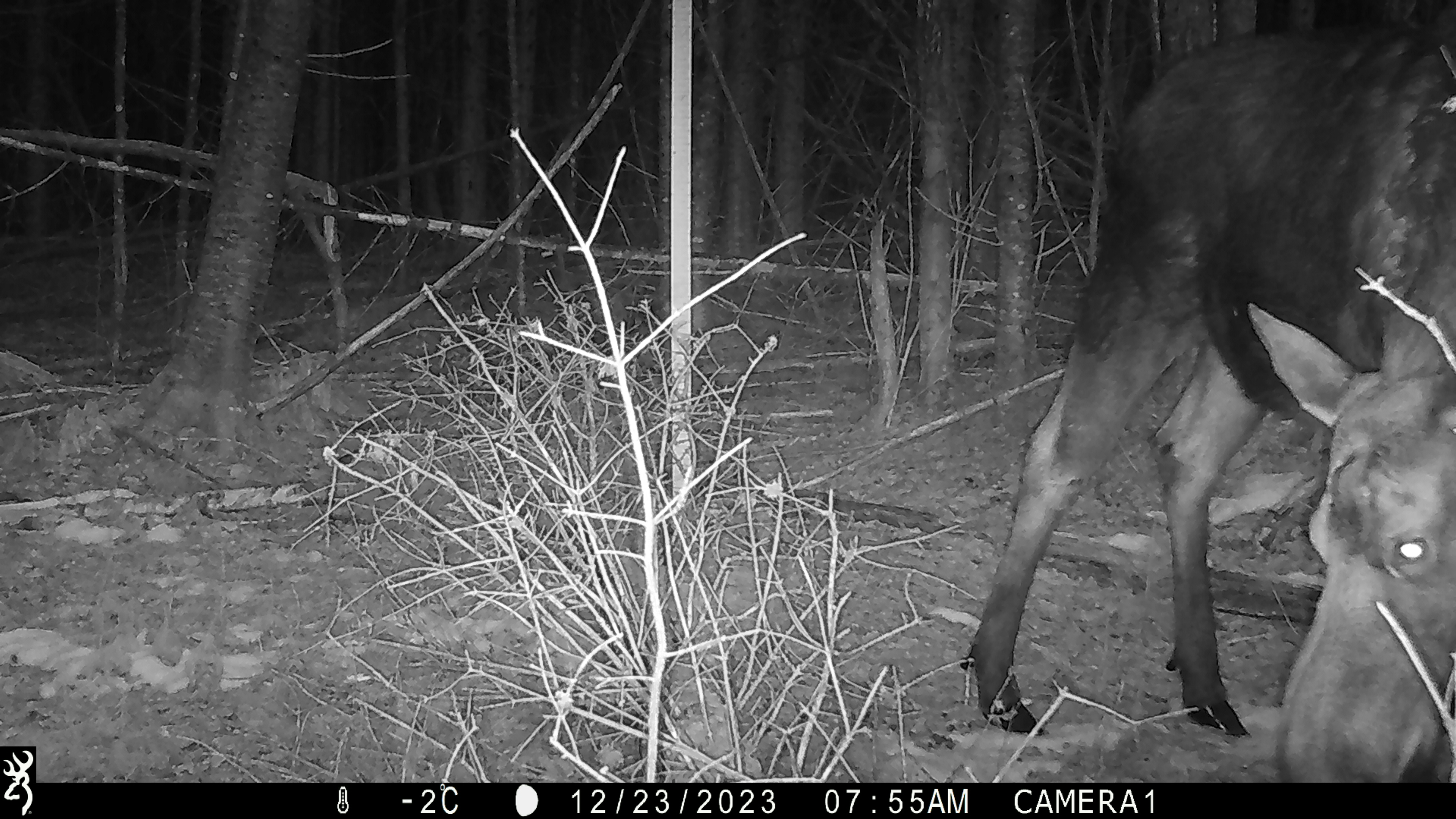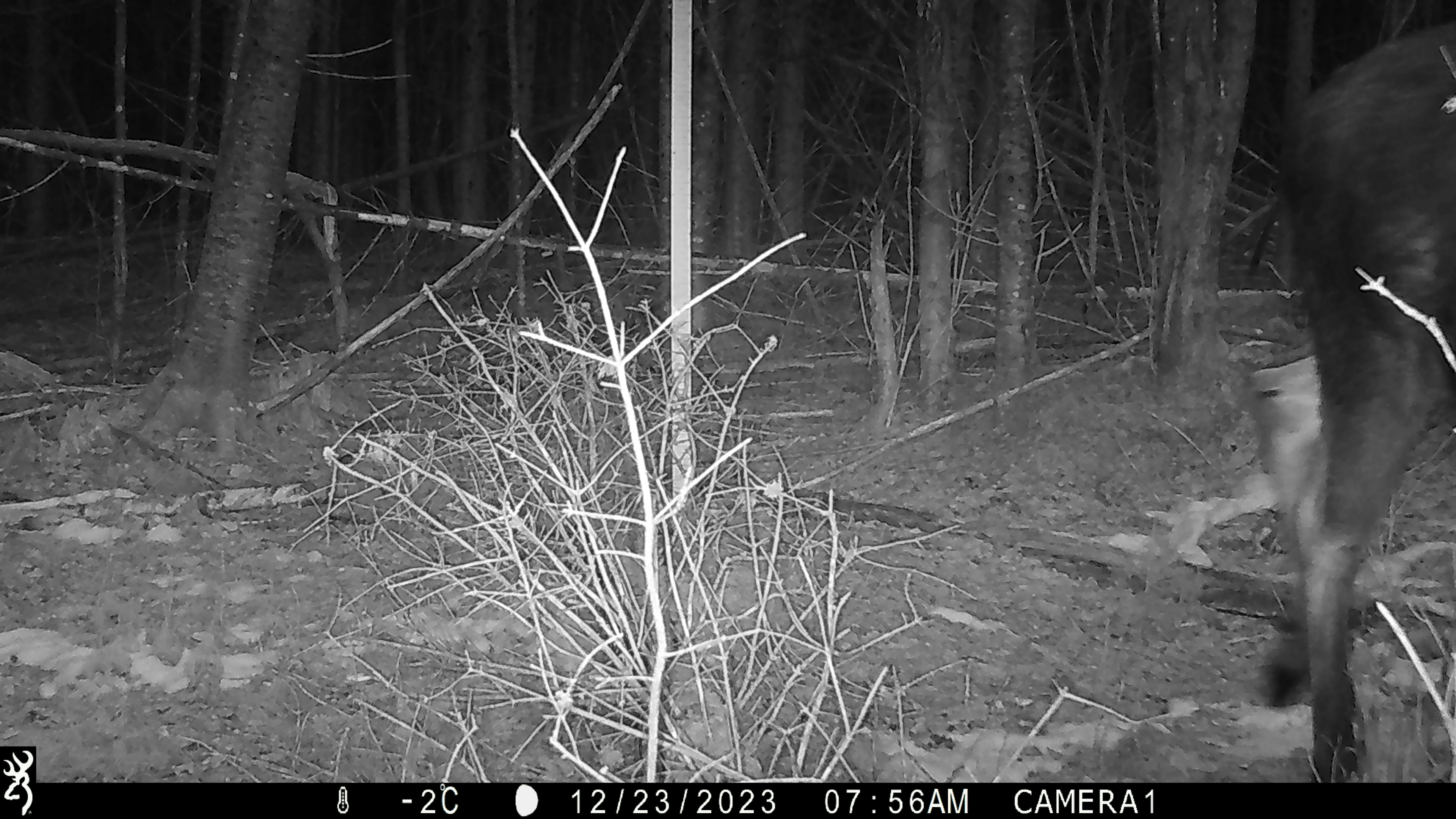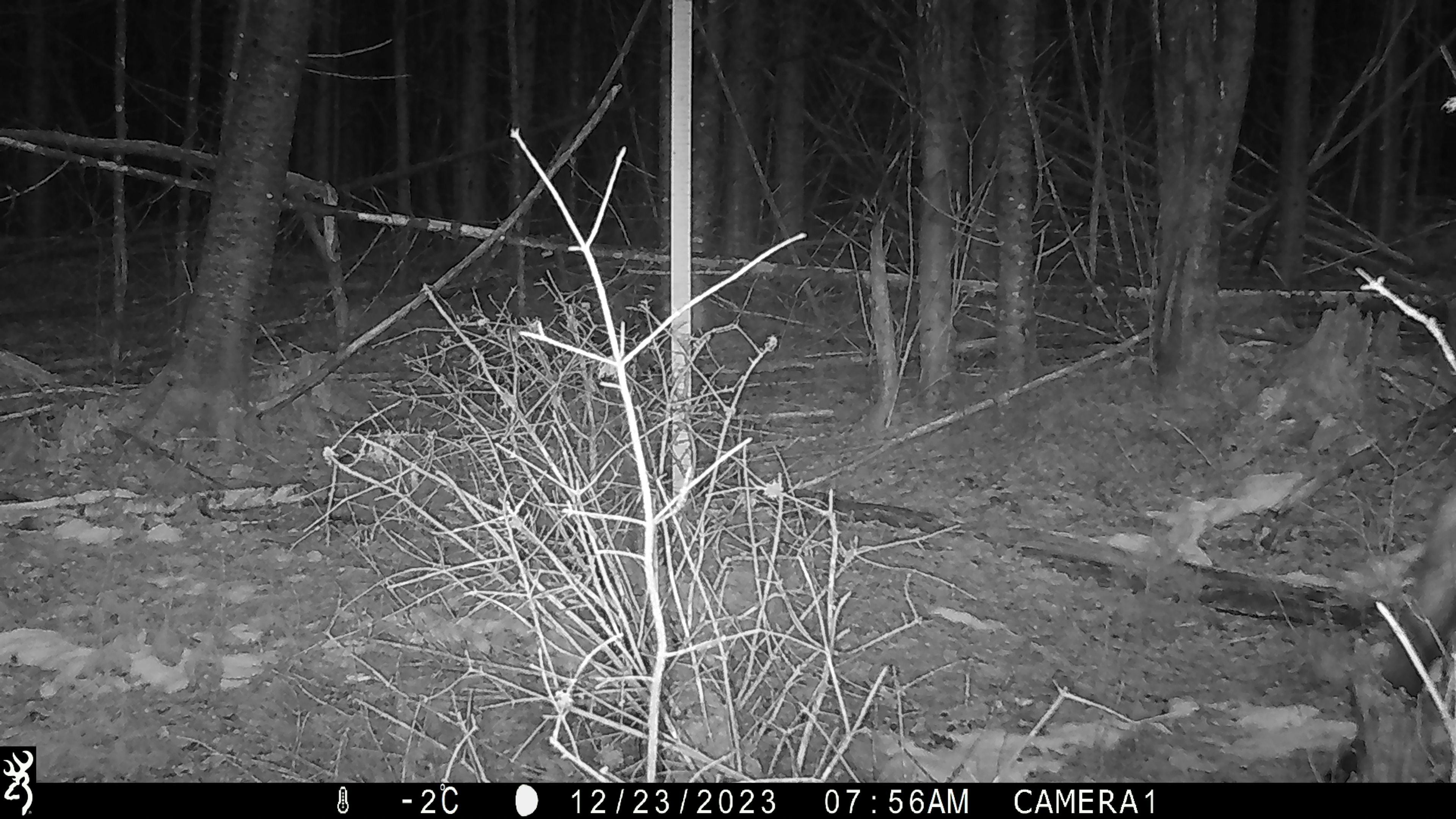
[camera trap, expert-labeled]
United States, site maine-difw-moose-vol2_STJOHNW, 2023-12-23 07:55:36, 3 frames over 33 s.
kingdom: Animalia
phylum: Chordata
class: Mammalia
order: Artiodactyla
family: Cervidae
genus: Alces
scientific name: Alces alces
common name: moose